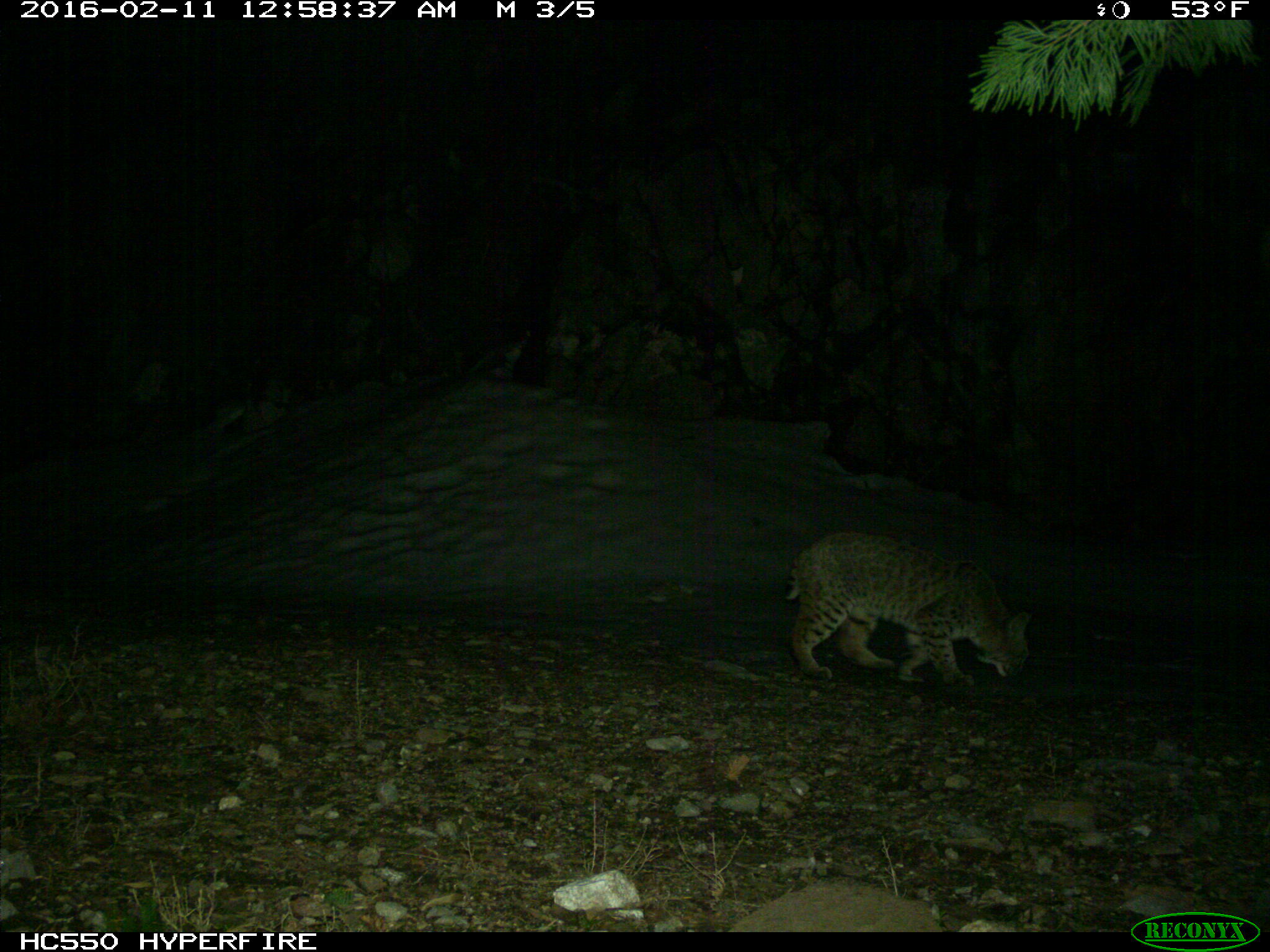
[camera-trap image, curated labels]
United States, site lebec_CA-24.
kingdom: Animalia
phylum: Chordata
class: Mammalia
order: Carnivora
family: Felidae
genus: Lynx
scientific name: Lynx rufus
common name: bobcat